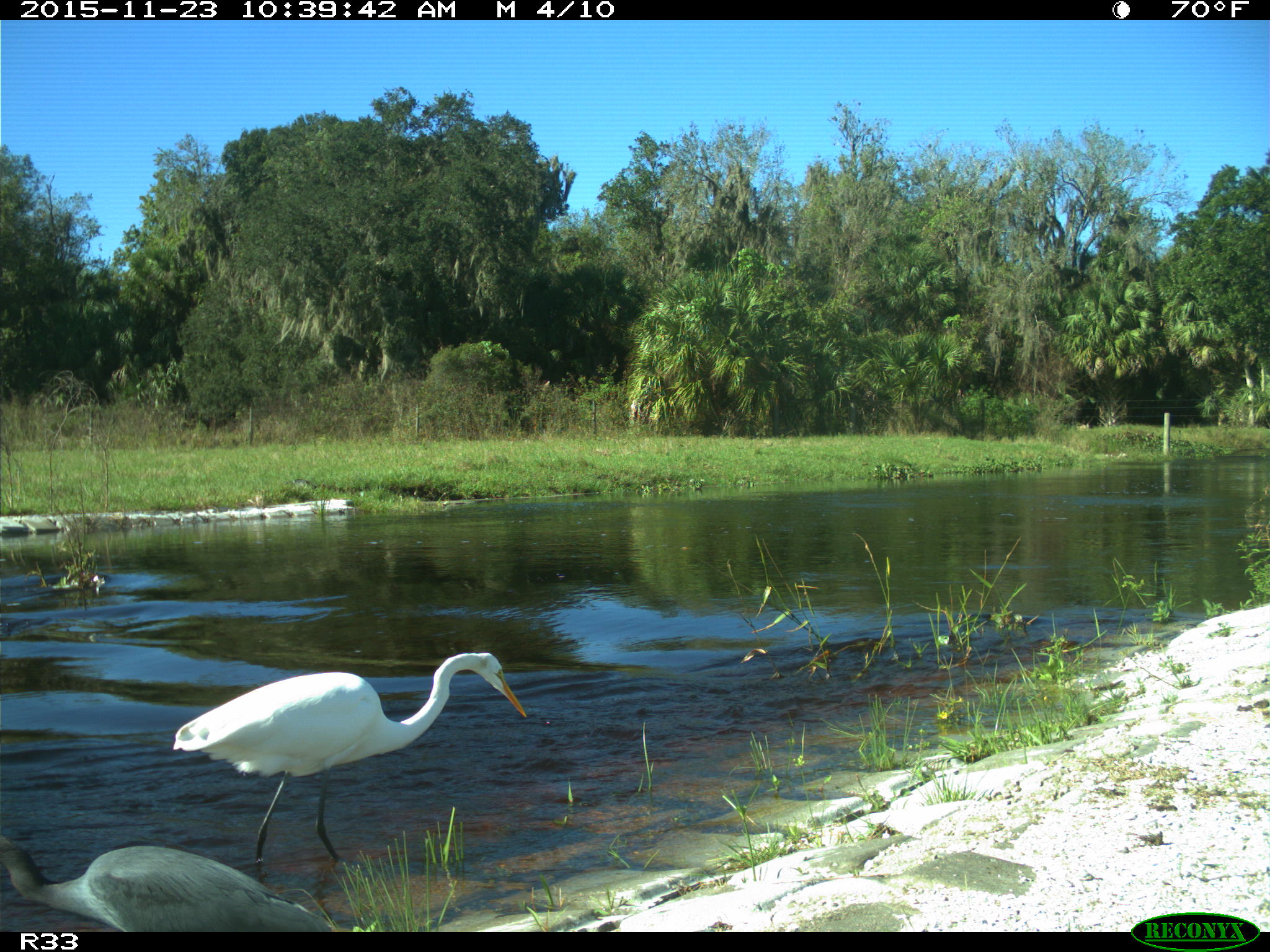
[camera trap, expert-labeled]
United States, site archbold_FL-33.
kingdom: Animalia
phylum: Chordata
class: Aves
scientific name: Aves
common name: birds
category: unidentified bird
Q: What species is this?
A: Unidentified bird (birds) (Aves).